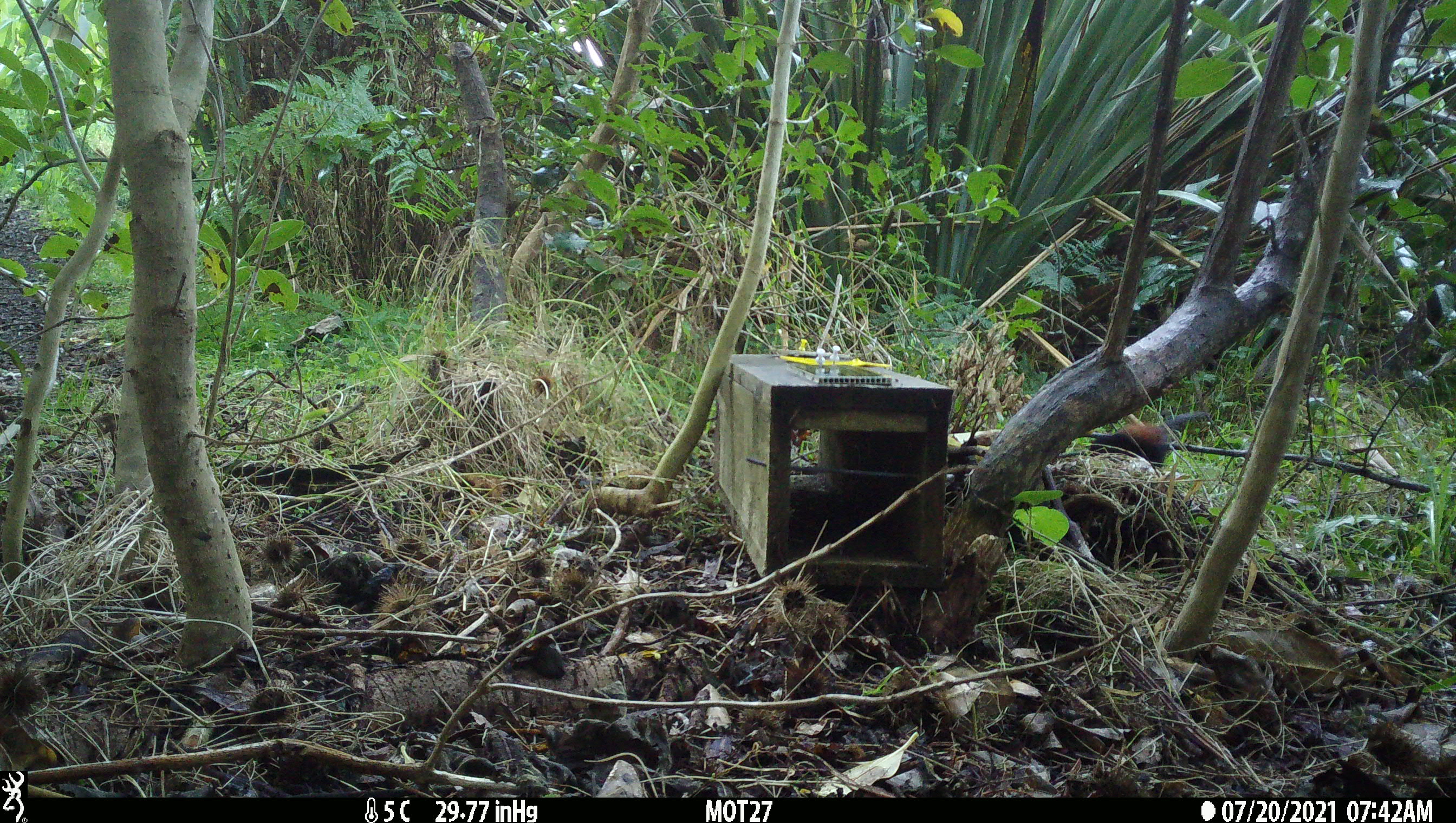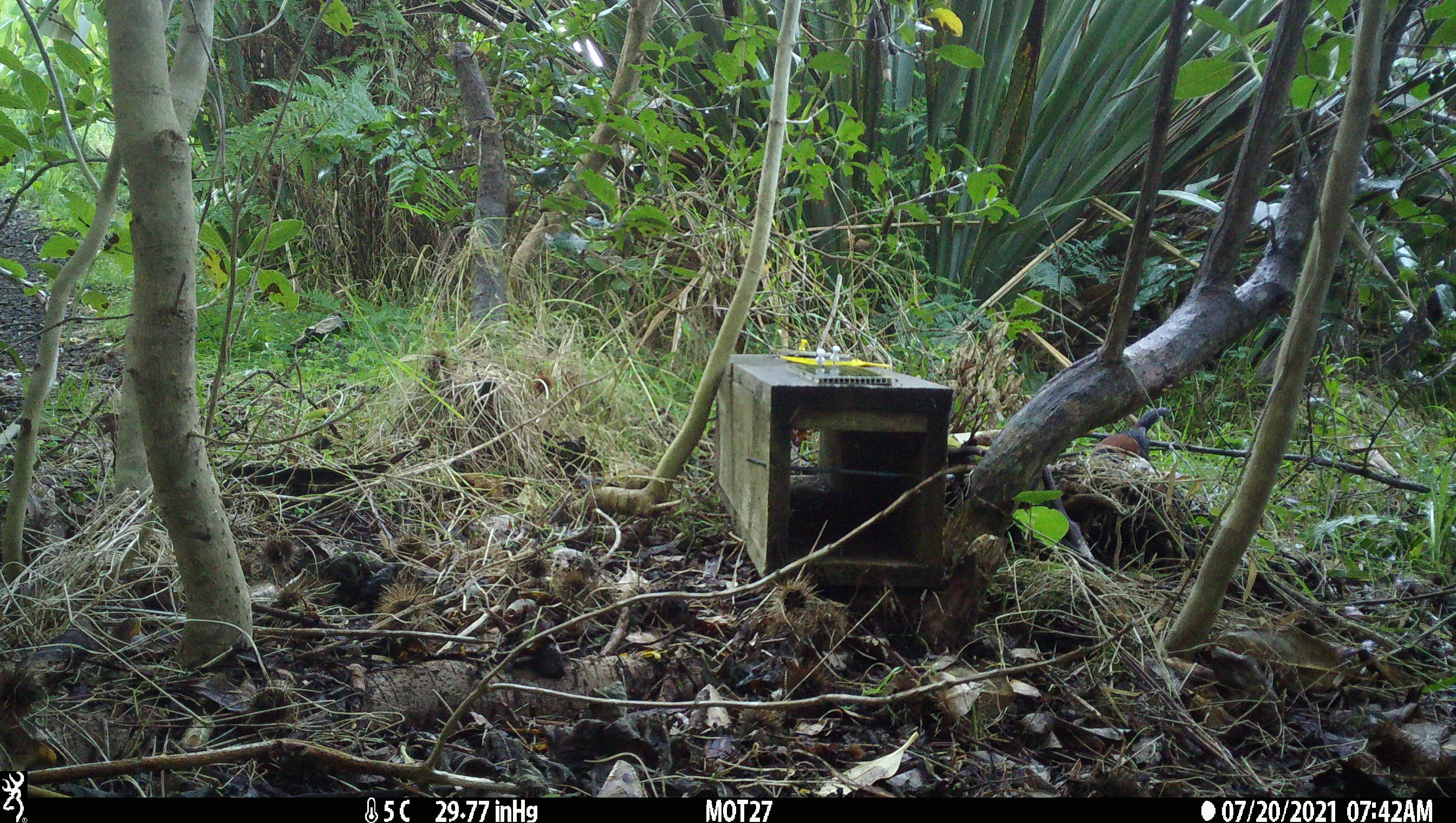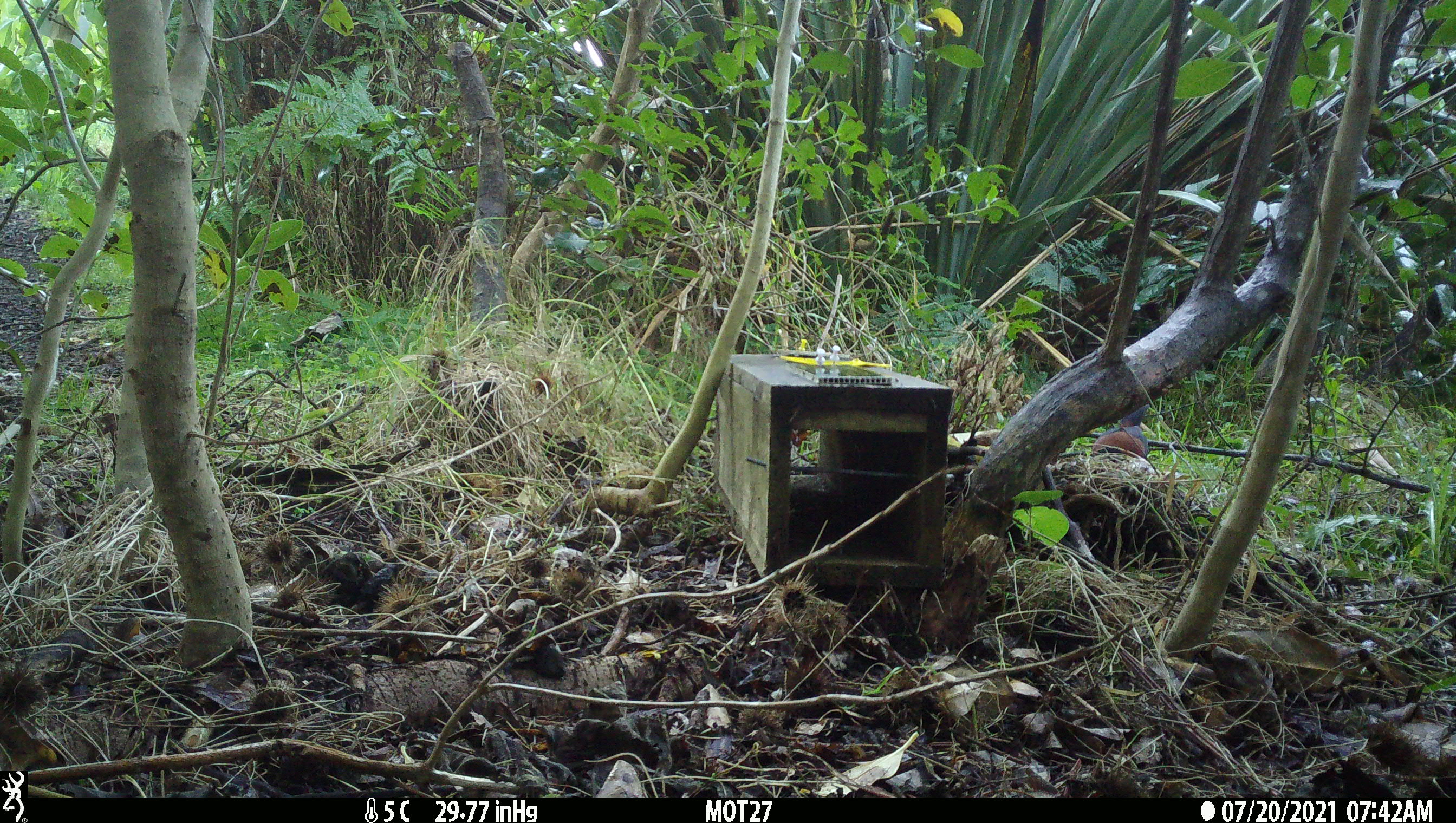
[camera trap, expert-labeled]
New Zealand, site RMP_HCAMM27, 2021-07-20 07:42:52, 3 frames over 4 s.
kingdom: Animalia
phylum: Chordata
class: Aves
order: Passeriformes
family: Callaeidae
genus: Philesturnus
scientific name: Philesturnus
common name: saddlebacks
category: tieke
Tieke (saddlebacks) (Philesturnus).